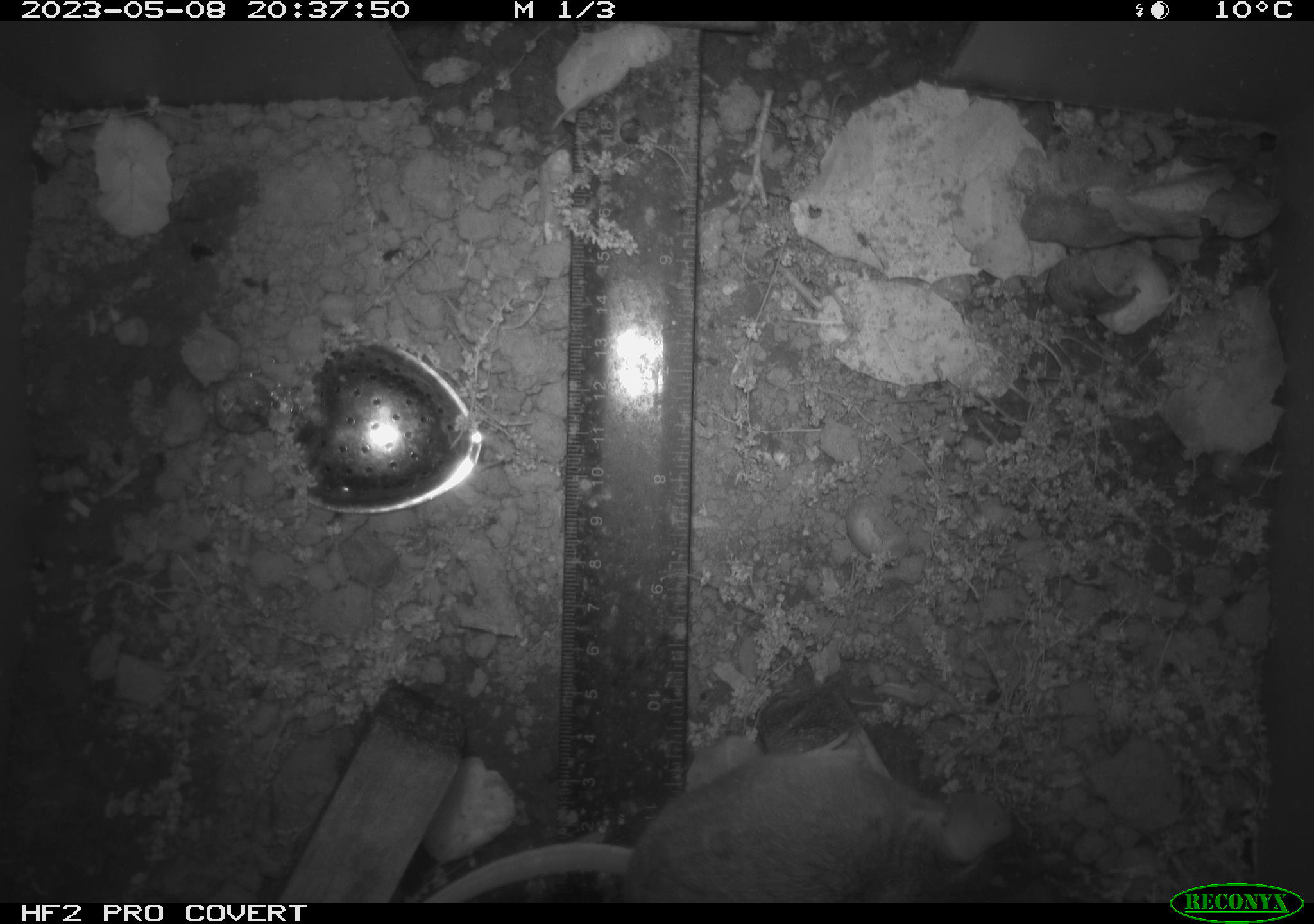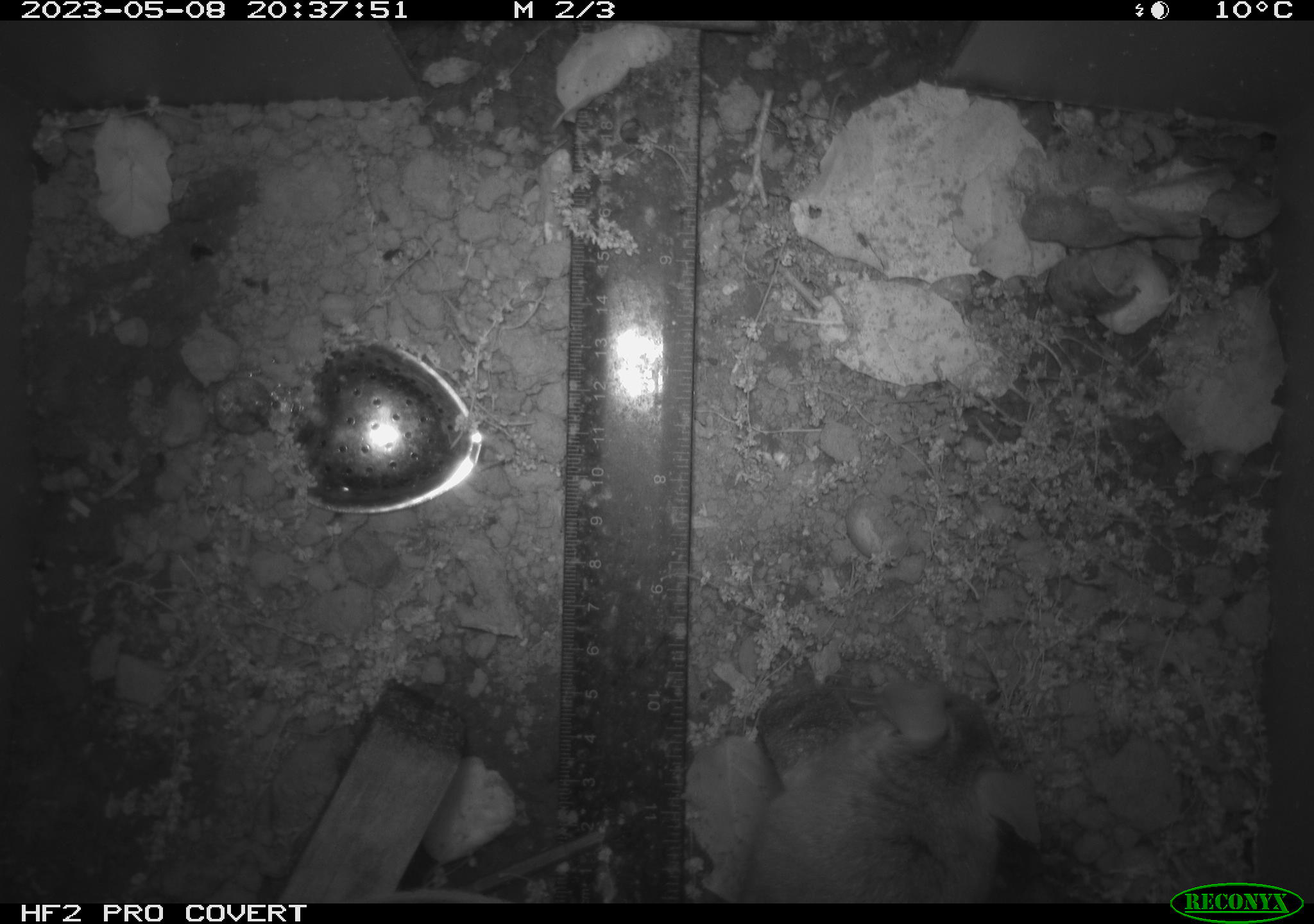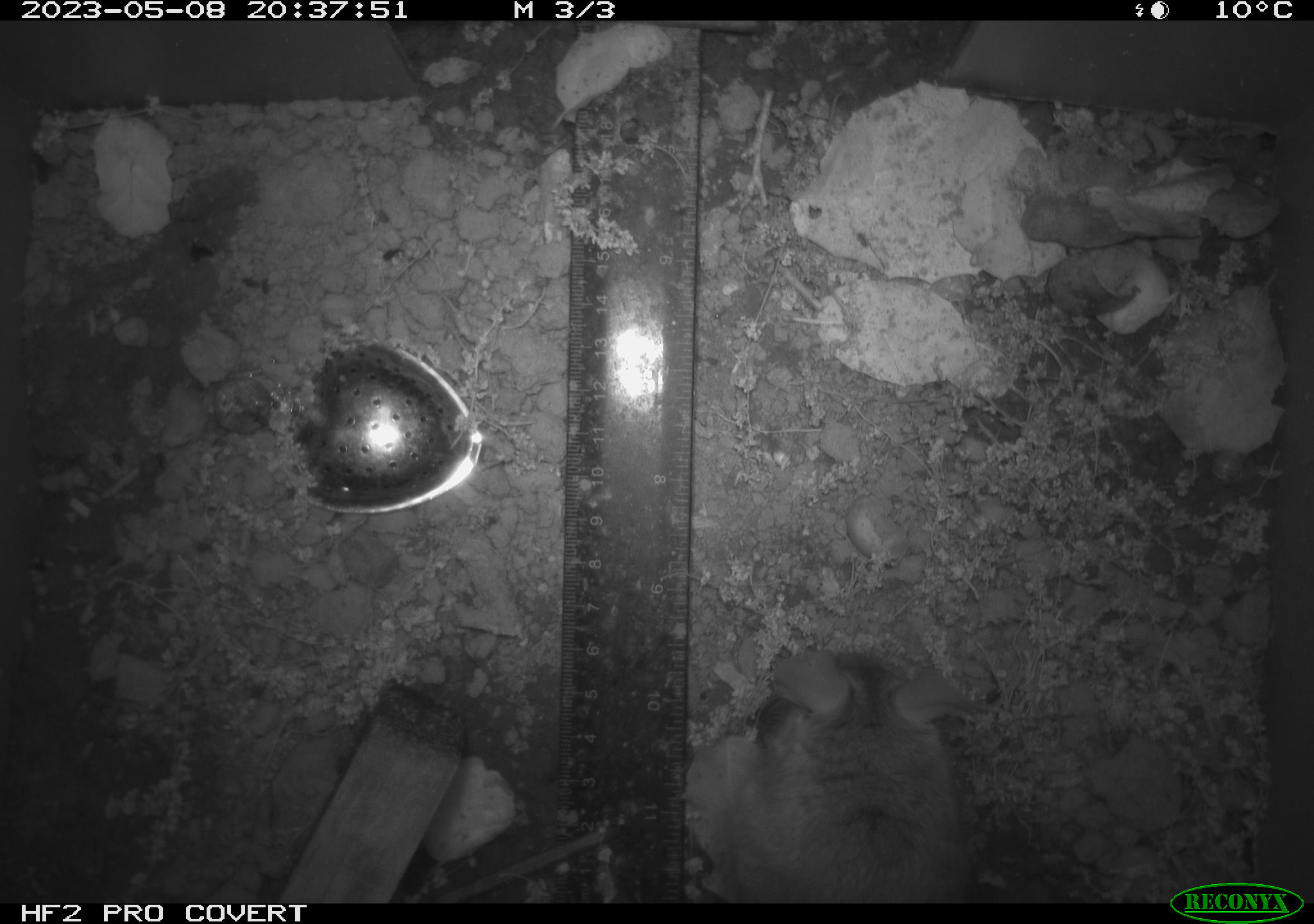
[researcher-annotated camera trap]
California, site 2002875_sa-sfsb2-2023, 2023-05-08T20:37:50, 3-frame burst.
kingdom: Animalia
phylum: Chordata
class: Mammalia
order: Rodentia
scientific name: Rodentia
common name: mouse species